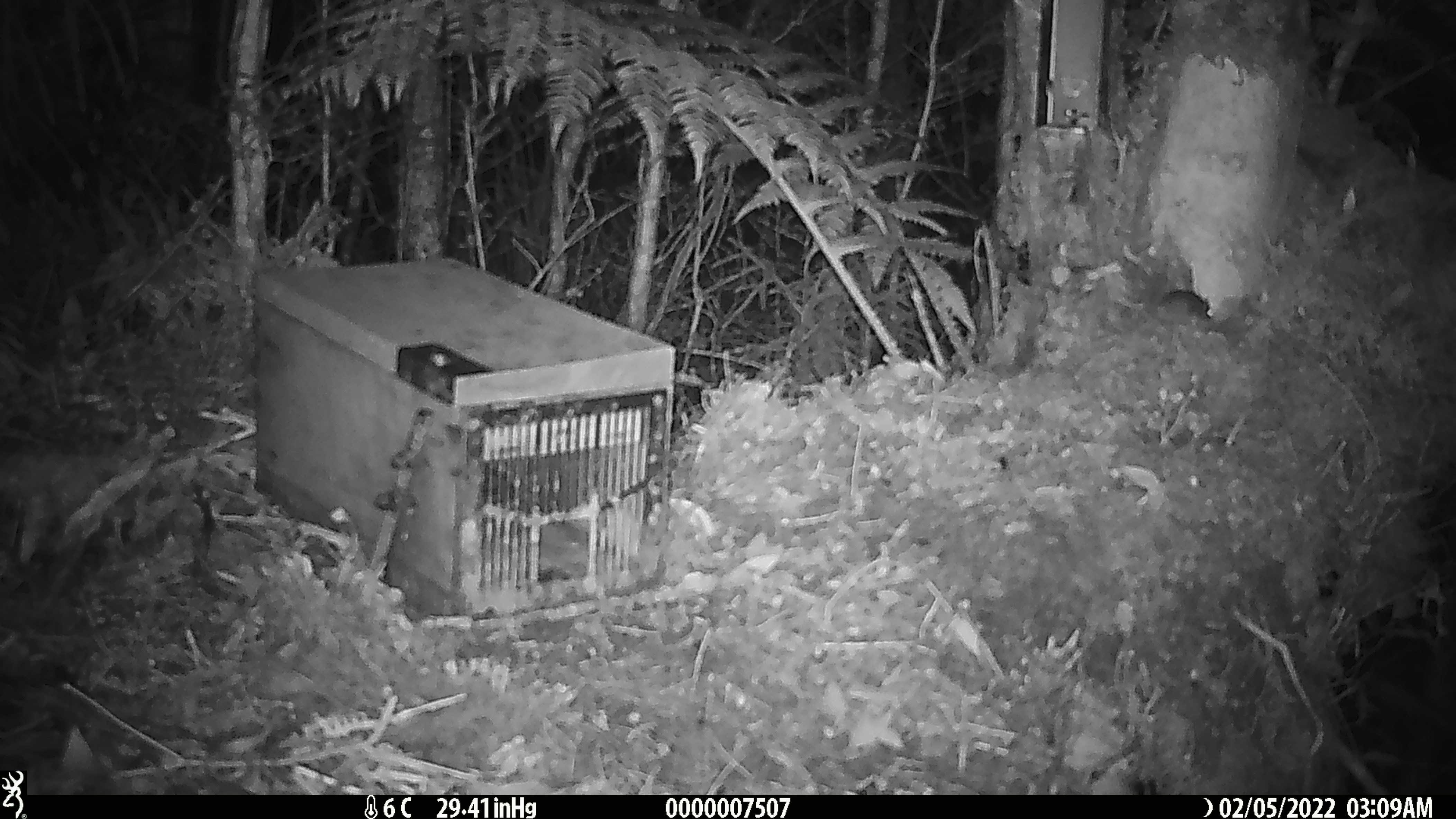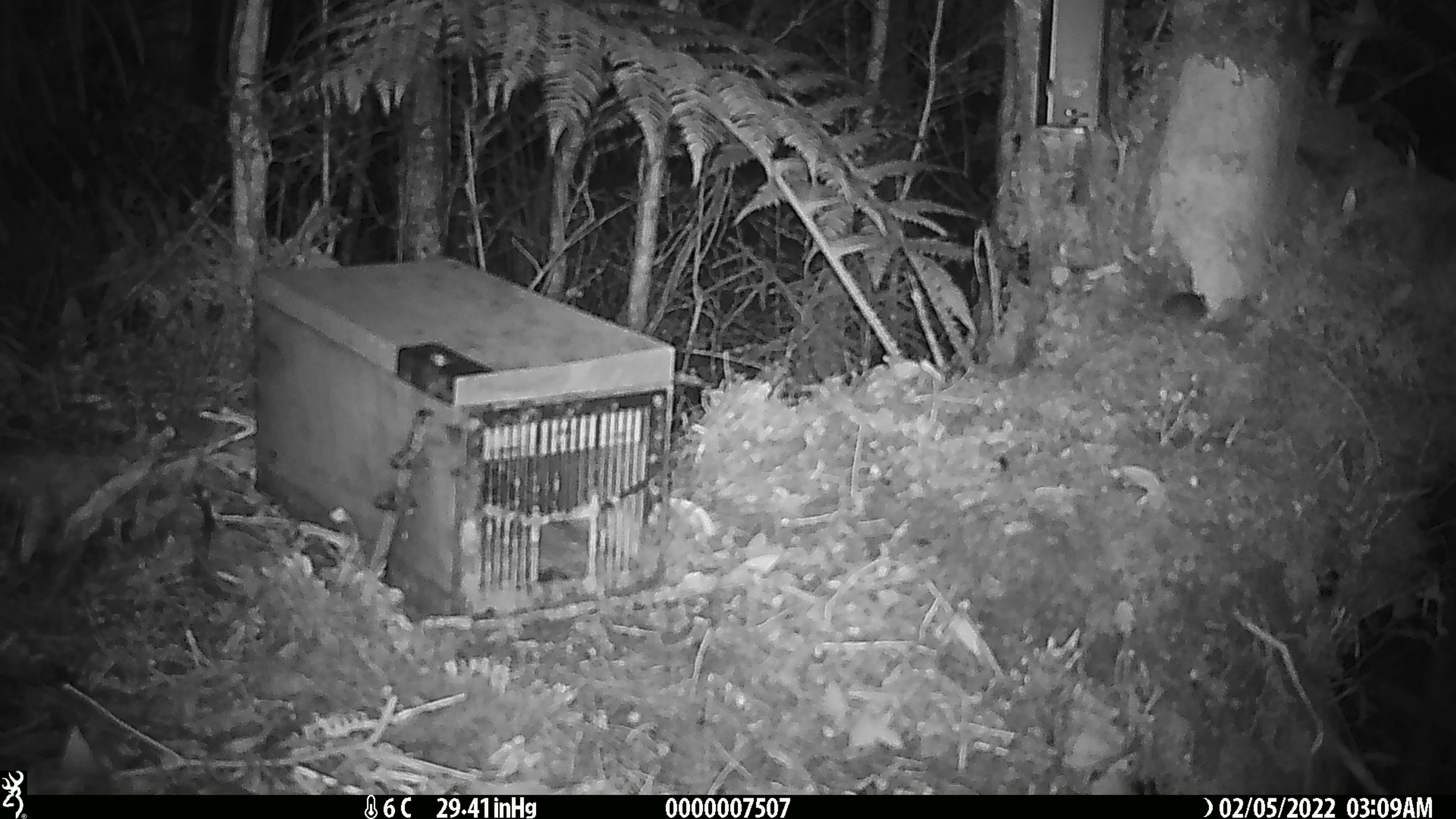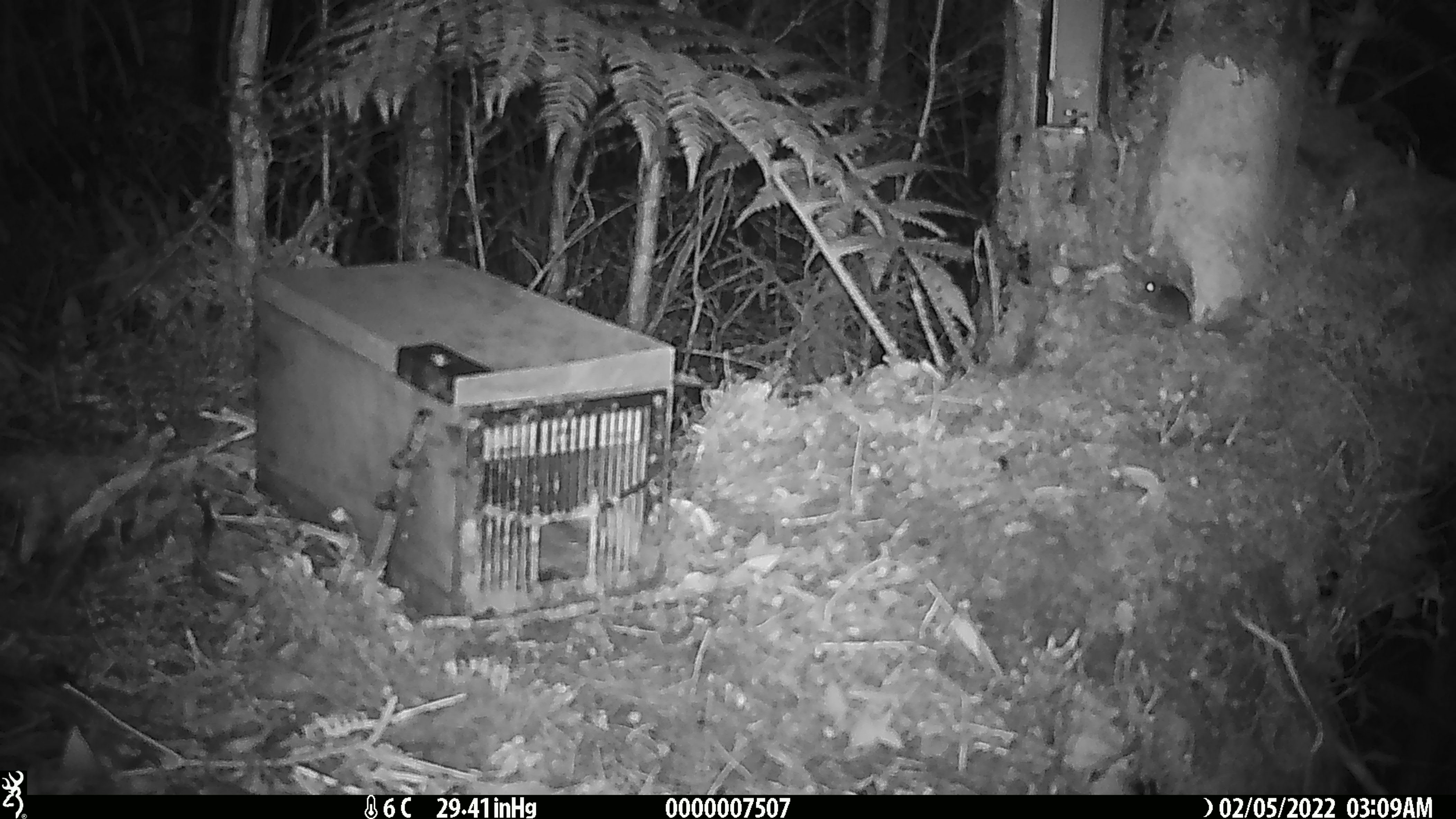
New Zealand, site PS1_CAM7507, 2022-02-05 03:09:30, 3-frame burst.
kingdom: Animalia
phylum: Chordata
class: Mammalia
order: Rodentia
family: Muridae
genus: Mus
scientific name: Mus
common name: mouse